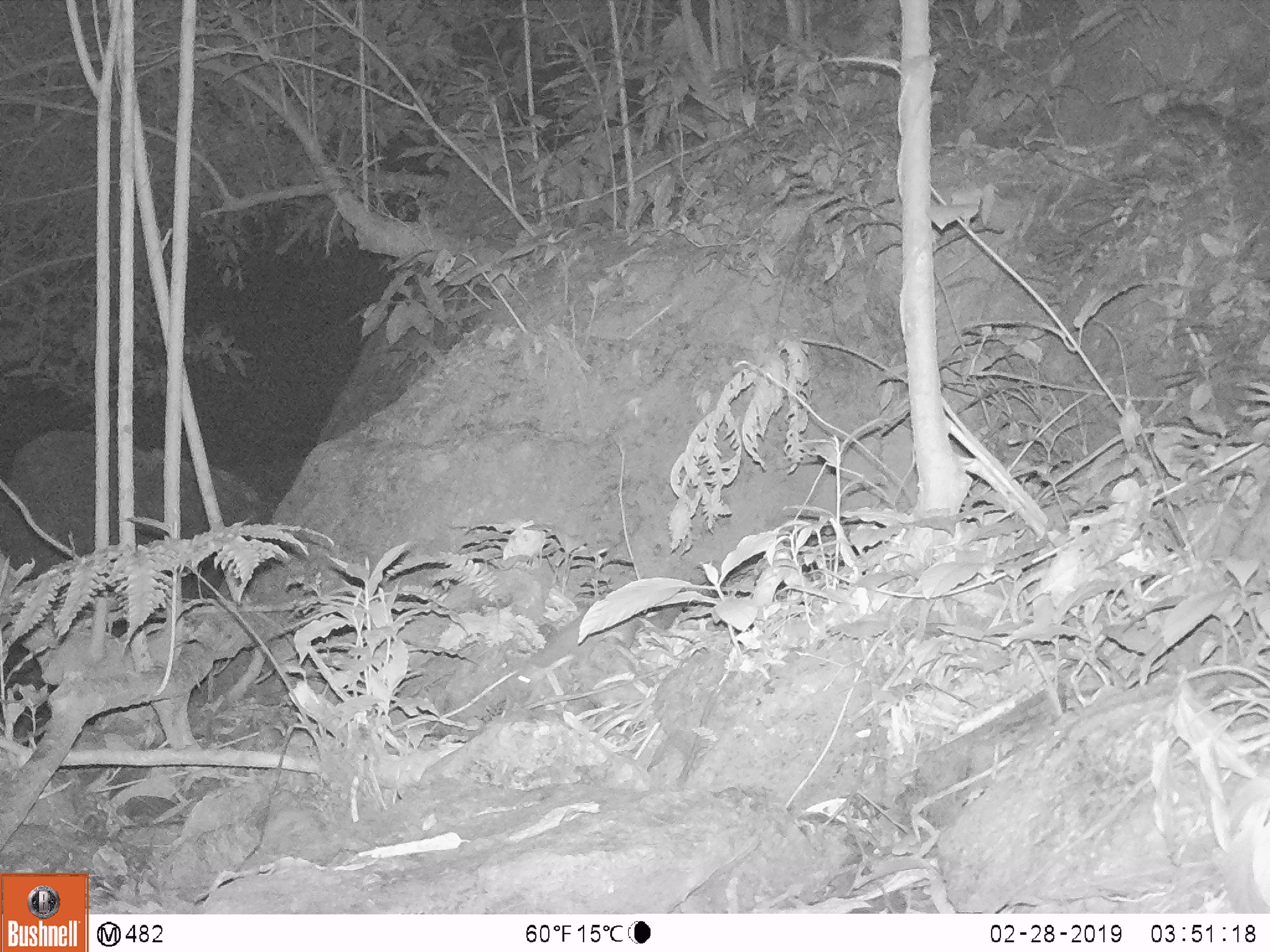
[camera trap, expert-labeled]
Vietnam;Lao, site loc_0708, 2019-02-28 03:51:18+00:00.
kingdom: Animalia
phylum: Chordata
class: Aves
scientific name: Aves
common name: bird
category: unidentified bird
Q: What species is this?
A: Unidentified bird (bird) (Aves).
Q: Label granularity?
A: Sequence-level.